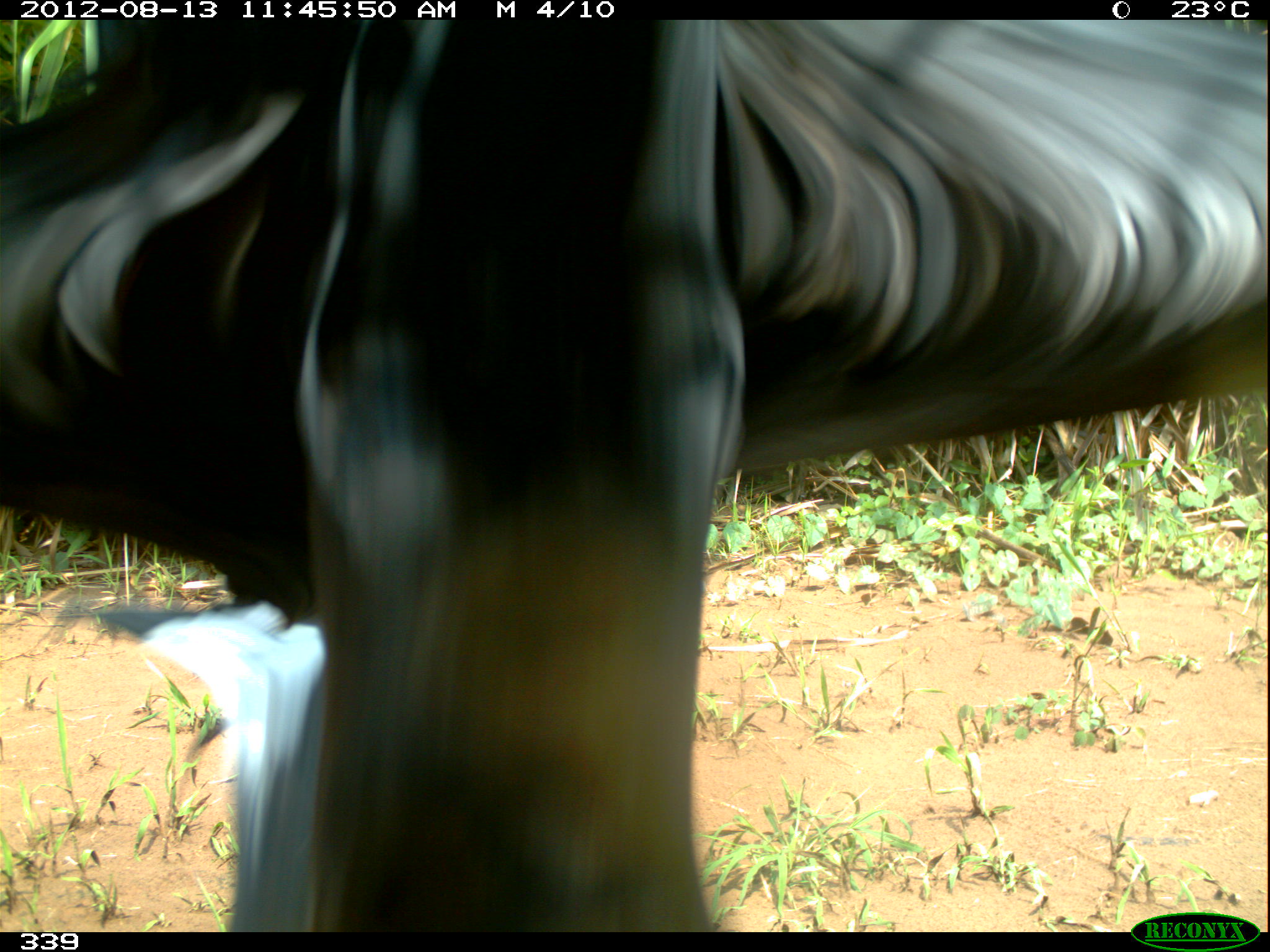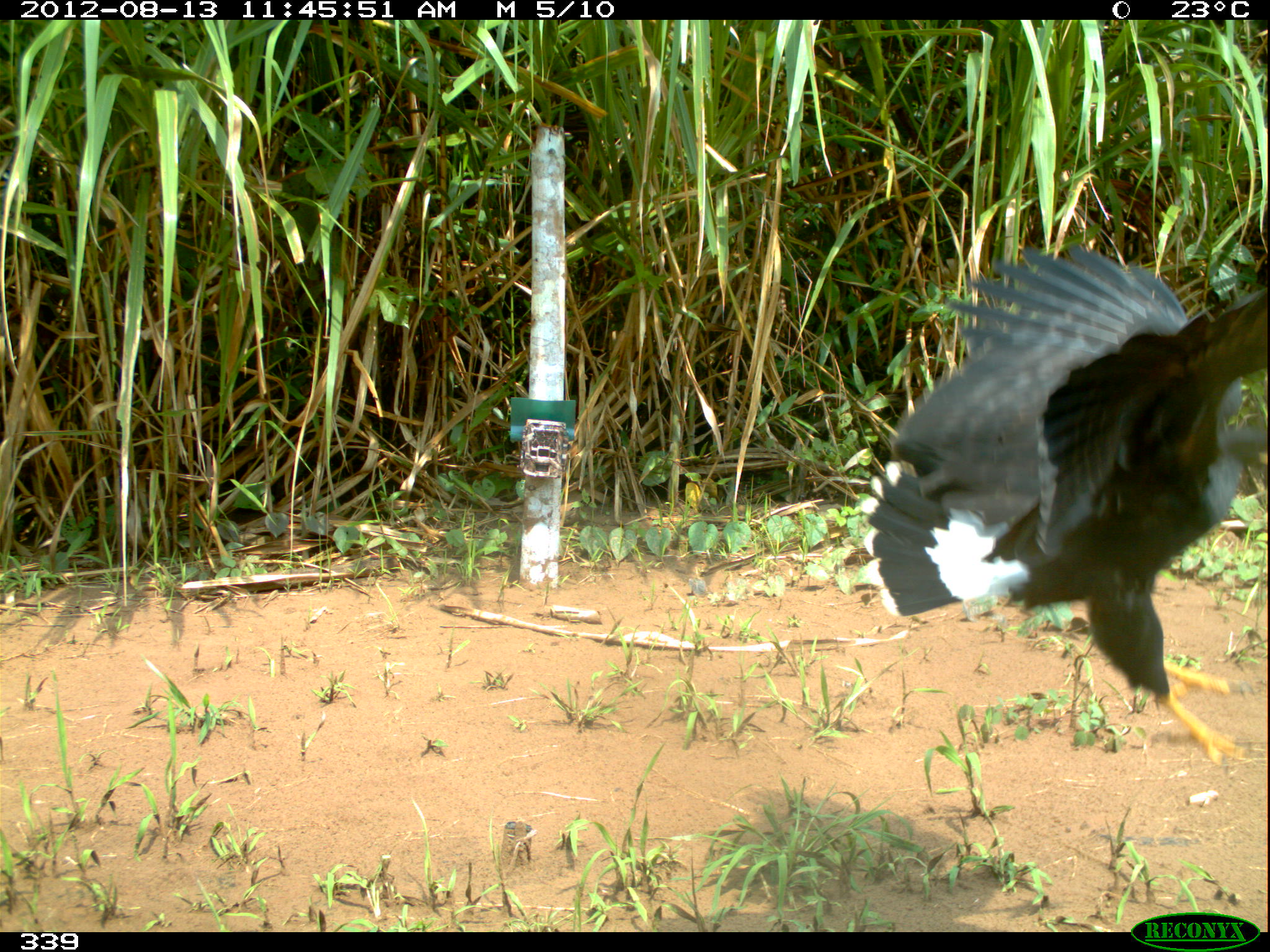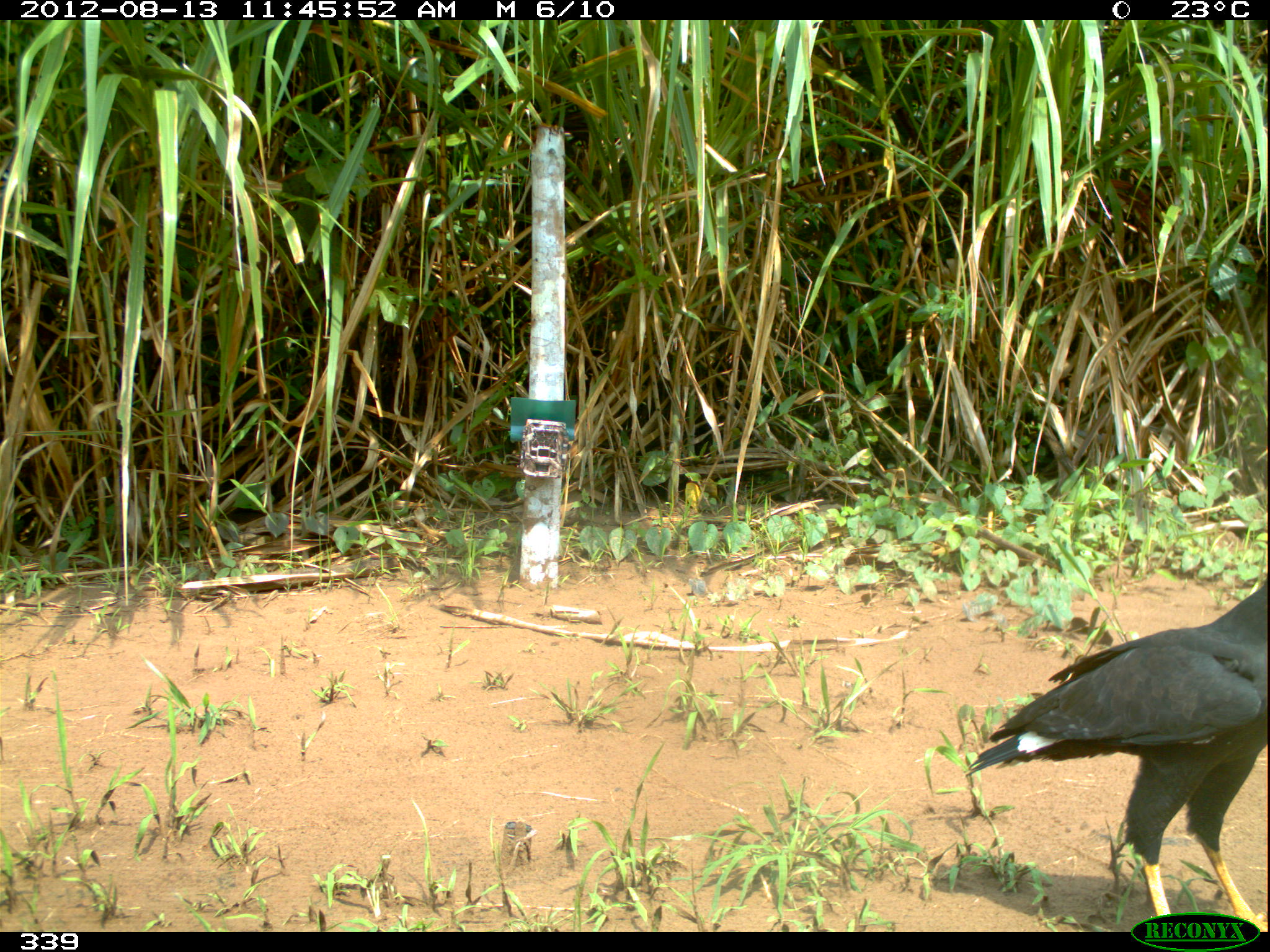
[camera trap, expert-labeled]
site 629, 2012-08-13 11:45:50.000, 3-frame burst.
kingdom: Animalia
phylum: Chordata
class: Aves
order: Accipitriformes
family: Accipitridae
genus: Buteogallus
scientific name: Buteogallus urubitinga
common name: great black hawk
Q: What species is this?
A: Buteogallus urubitinga (great black hawk).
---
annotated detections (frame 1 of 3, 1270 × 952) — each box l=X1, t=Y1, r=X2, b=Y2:
buteogallus urubitinga: l=0, t=20, r=1267, b=932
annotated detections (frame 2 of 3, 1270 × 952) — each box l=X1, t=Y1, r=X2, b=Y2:
buteogallus urubitinga: l=856, t=240, r=1263, b=765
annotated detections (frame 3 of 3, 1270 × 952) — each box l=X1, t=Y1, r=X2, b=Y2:
buteogallus urubitinga: l=962, t=579, r=1264, b=932